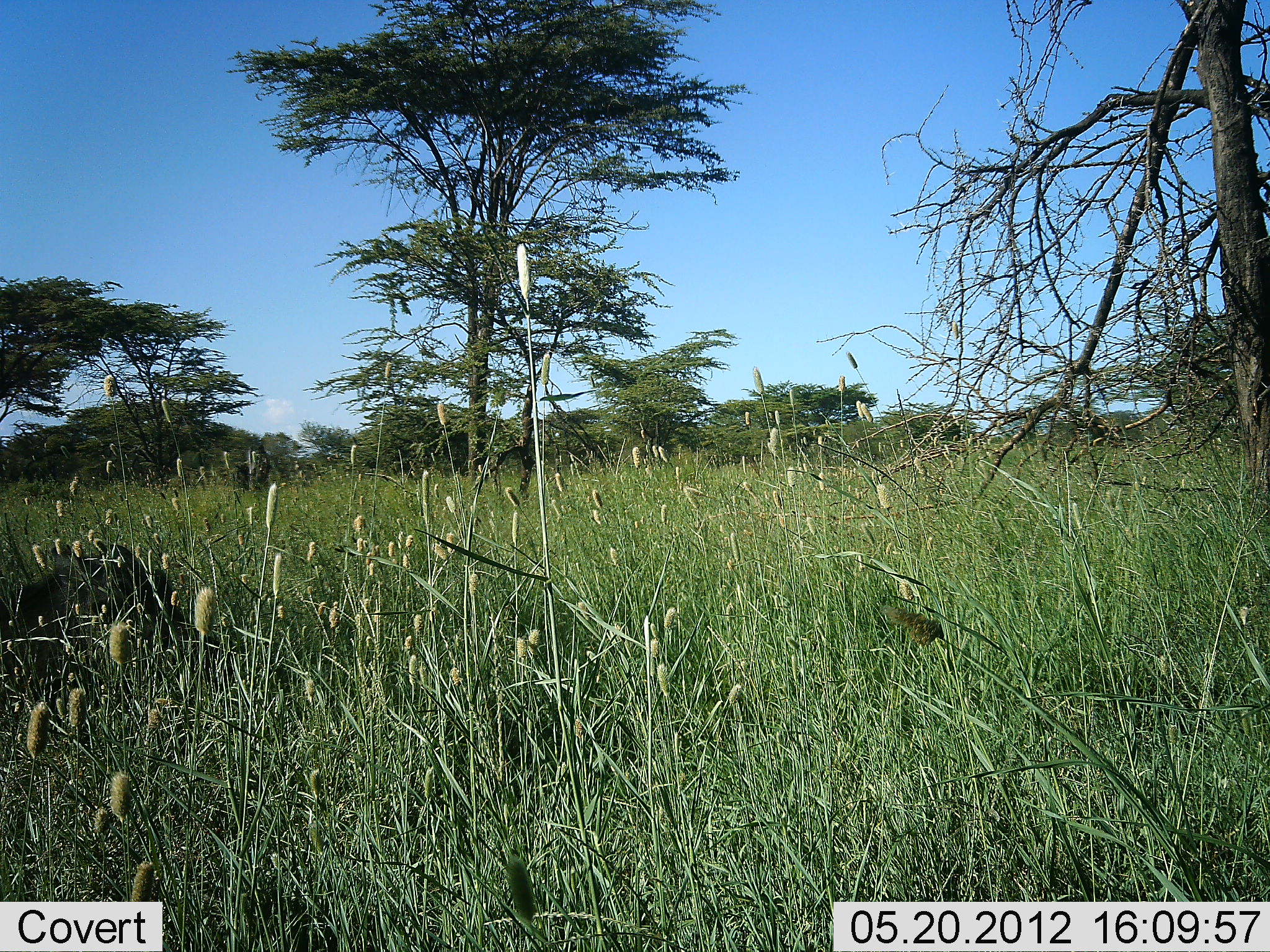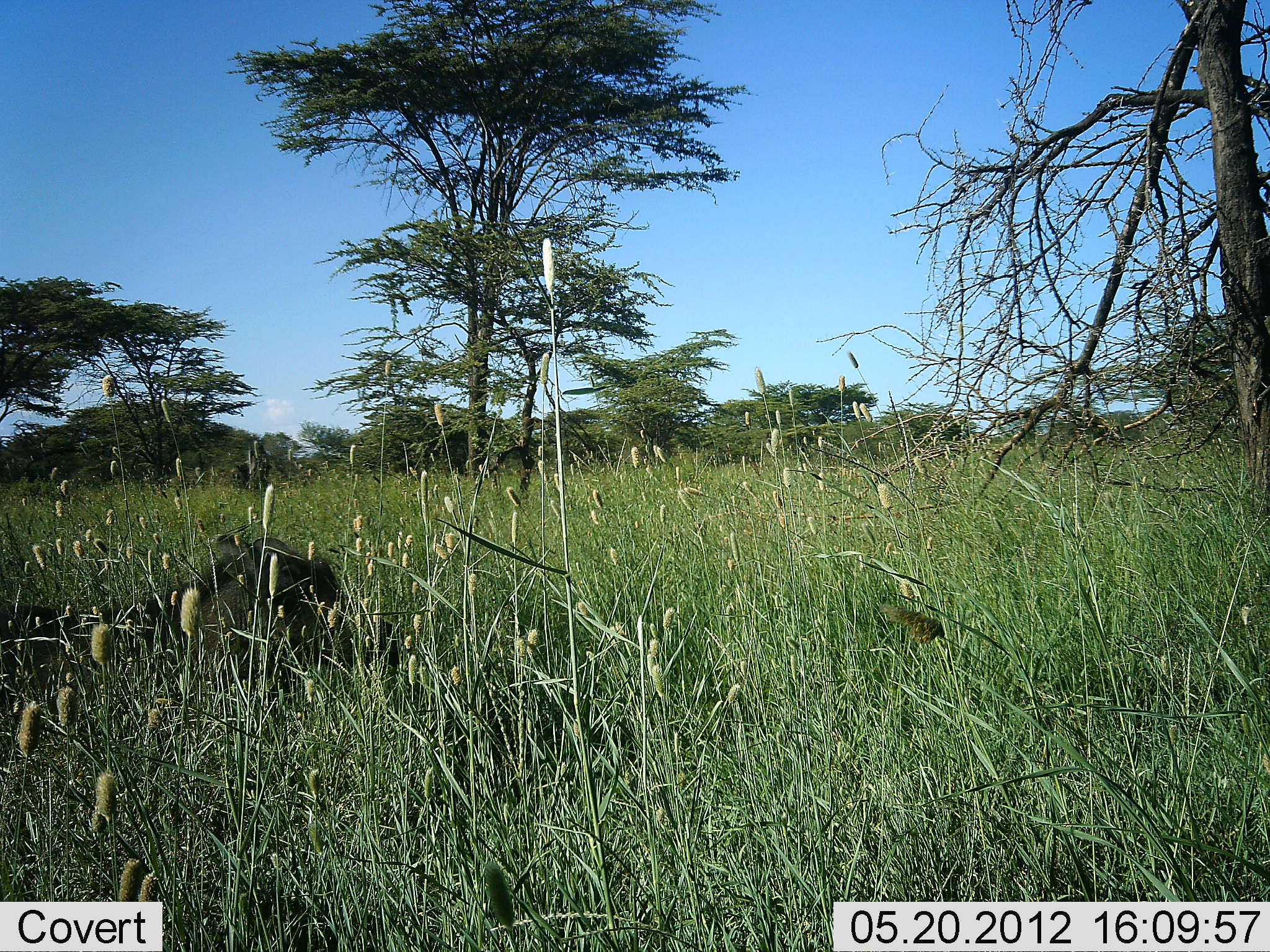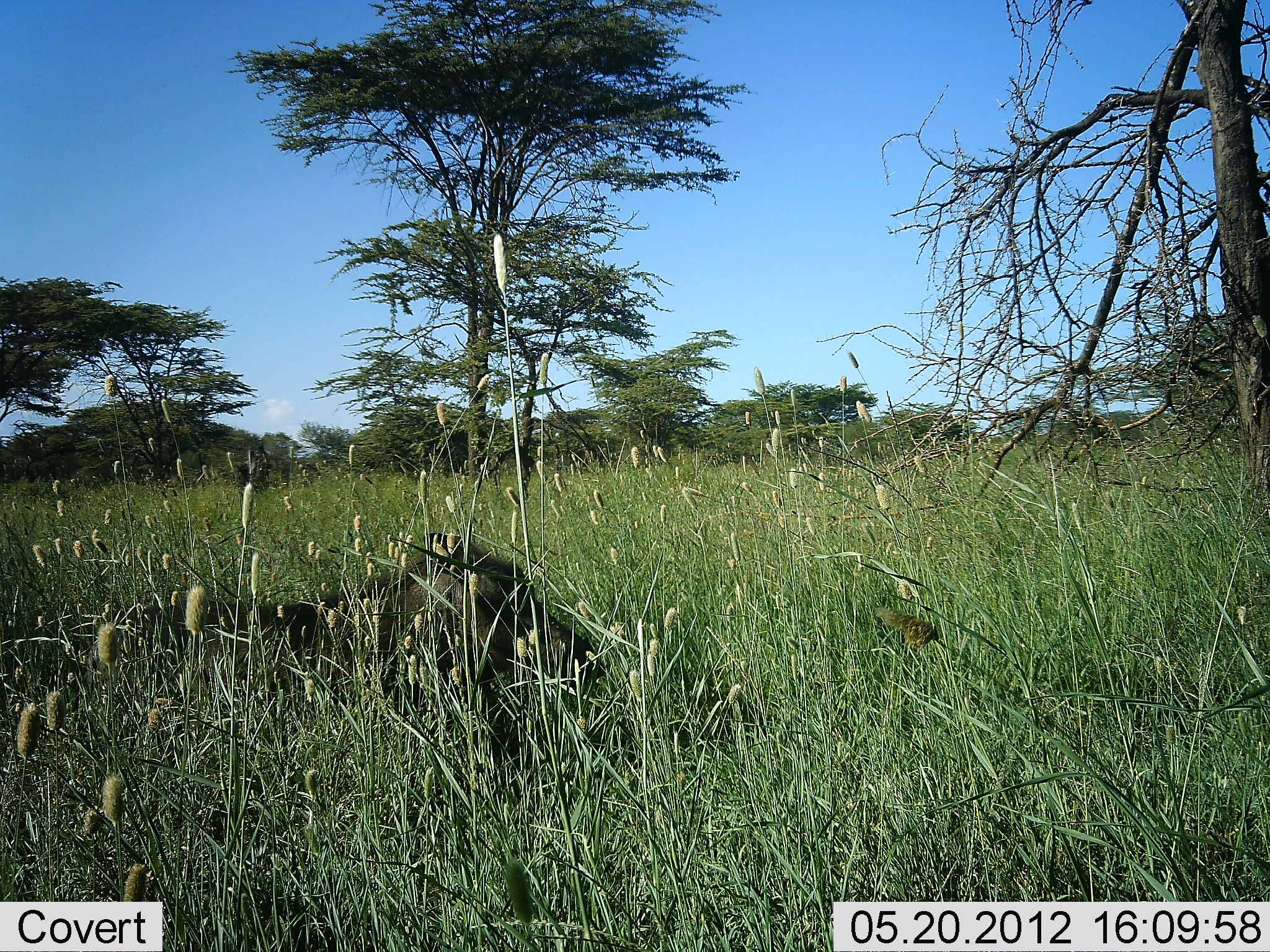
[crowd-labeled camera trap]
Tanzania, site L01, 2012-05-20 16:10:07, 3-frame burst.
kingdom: Animalia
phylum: Chordata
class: Mammalia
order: Artiodactyla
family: Suidae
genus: Phacochoerus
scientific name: Phacochoerus africanus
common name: warthog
Warthog (Phacochoerus africanus), count 1. Behavior (volunteer vote fractions): standing 10%, resting 0%, moving 90%, interacting 0%. Young present (vote fraction): 0%. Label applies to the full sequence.